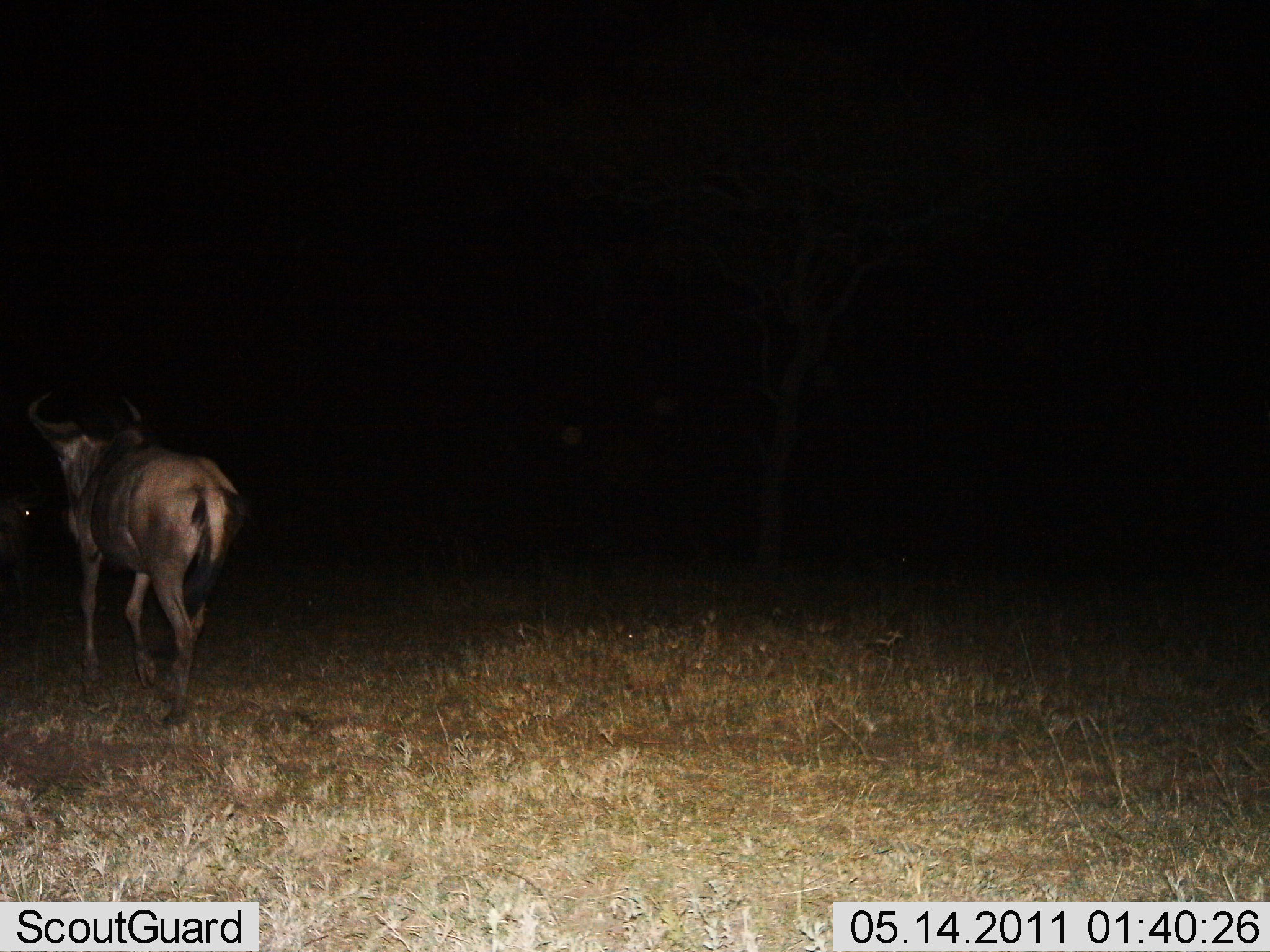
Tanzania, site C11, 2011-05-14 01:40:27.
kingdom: Animalia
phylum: Chordata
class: Mammalia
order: Artiodactyla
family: Bovidae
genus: Connochaetes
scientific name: Connochaetes taurinus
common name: blue wildebeest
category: wildebeest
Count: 1.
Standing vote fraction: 17%.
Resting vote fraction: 0%.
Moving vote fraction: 83%.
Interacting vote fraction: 0%.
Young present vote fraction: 0%.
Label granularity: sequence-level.